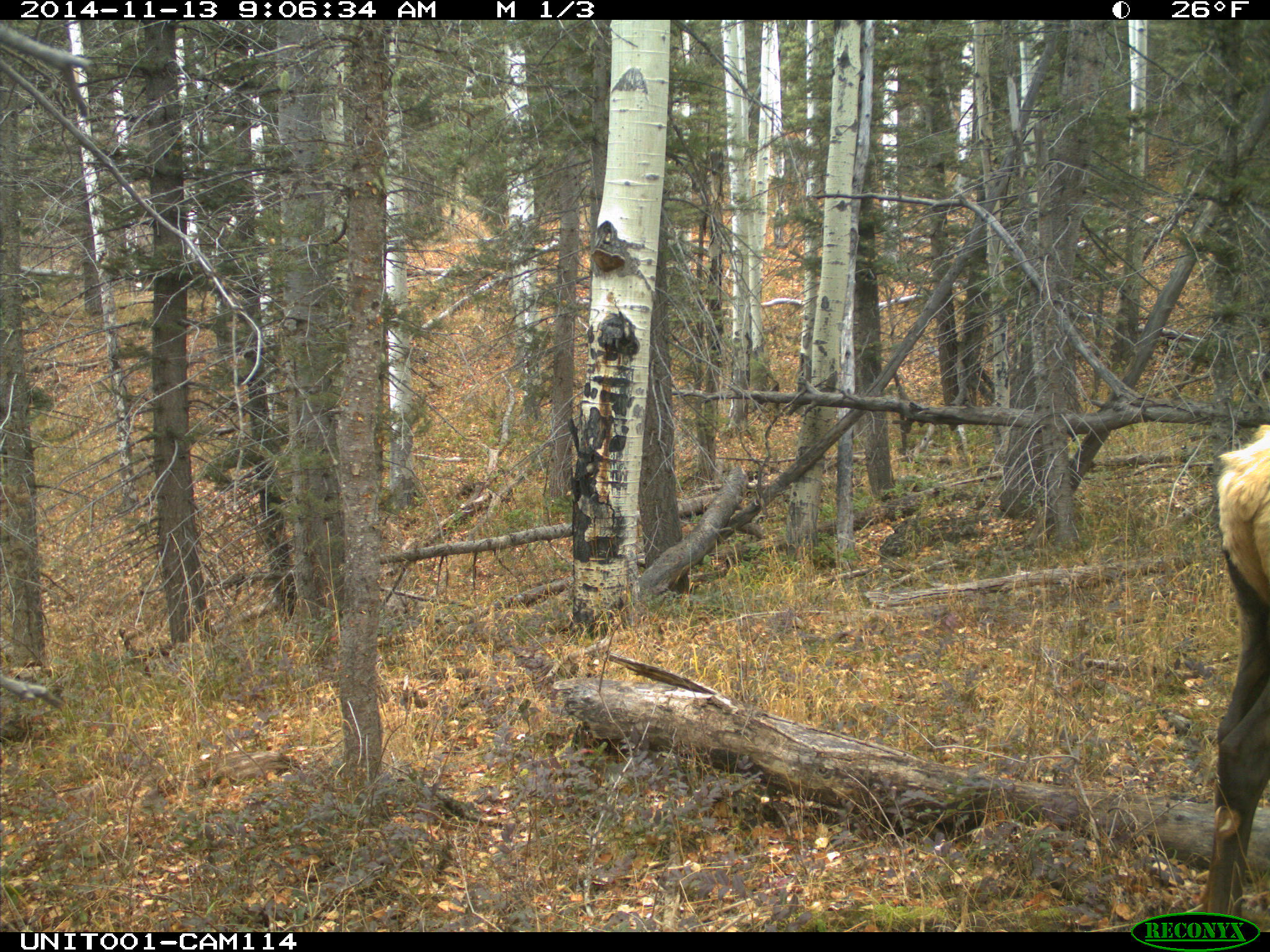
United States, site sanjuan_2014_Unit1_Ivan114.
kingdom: Animalia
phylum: Chordata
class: Mammalia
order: Artiodactyla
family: Cervidae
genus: Cervus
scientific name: Cervus elaphus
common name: red deer